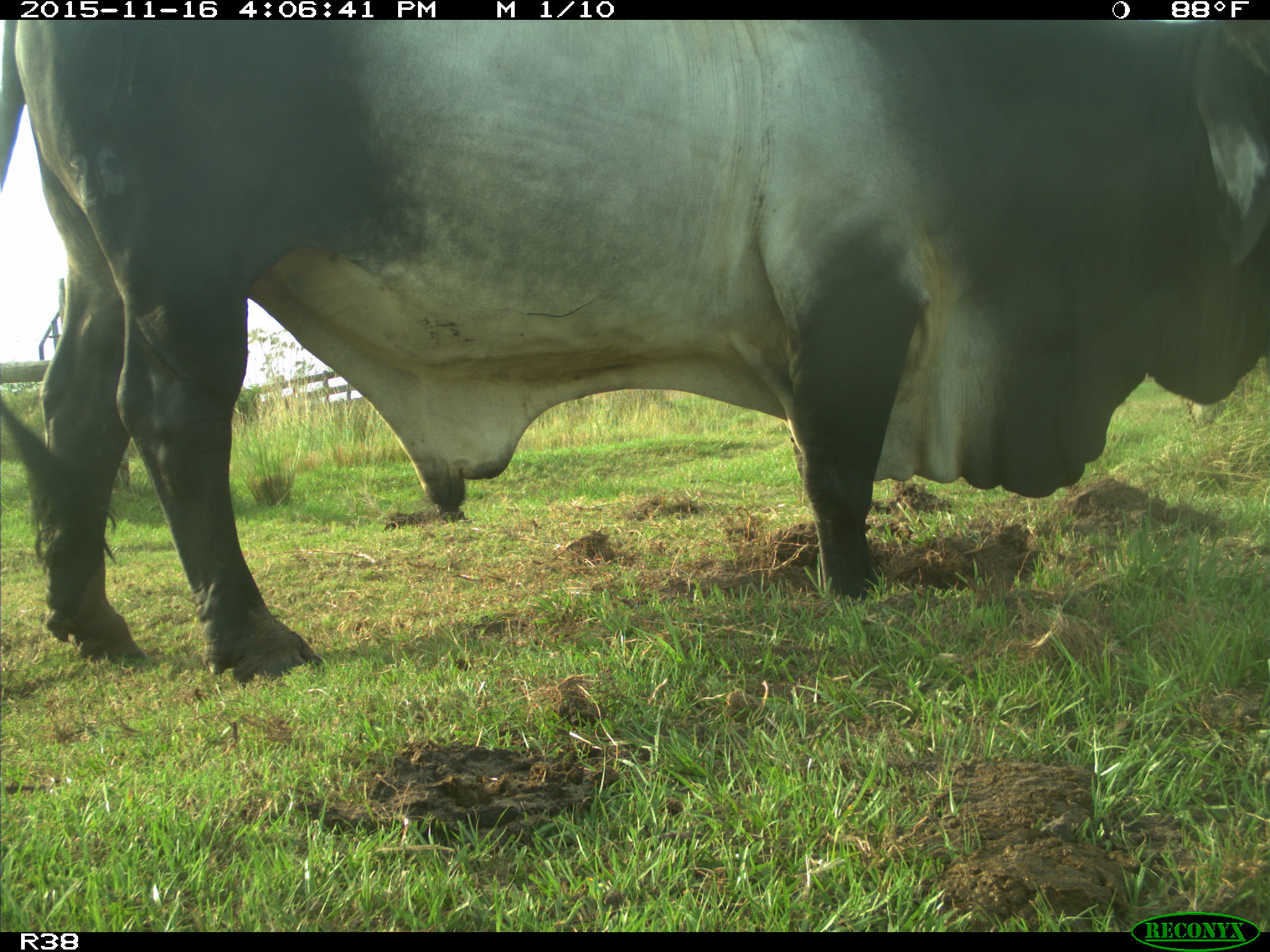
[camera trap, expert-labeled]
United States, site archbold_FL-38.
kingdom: Animalia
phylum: Chordata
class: Mammalia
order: Artiodactyla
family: Bovidae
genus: Bos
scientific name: Bos taurus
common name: domestic cow